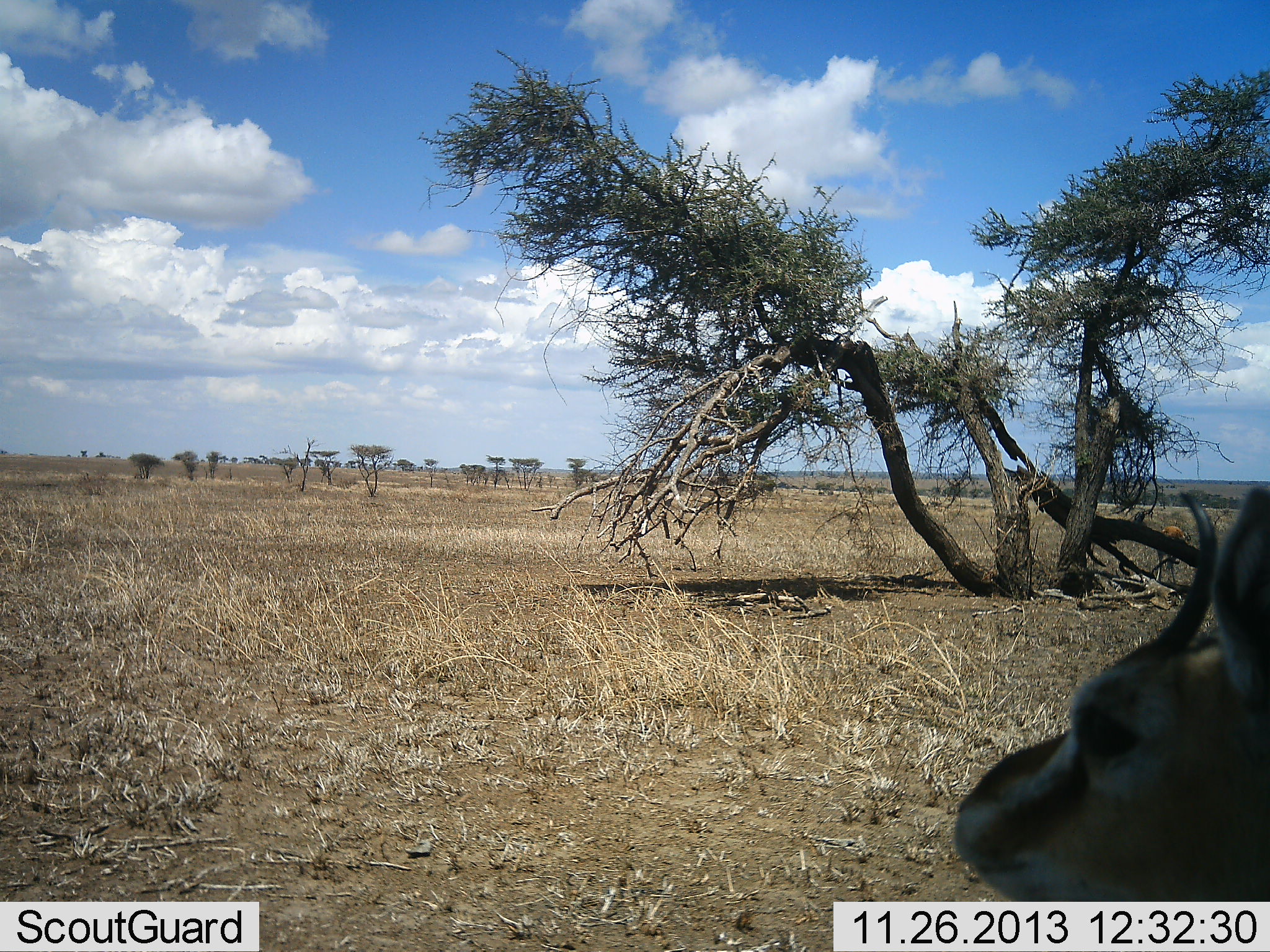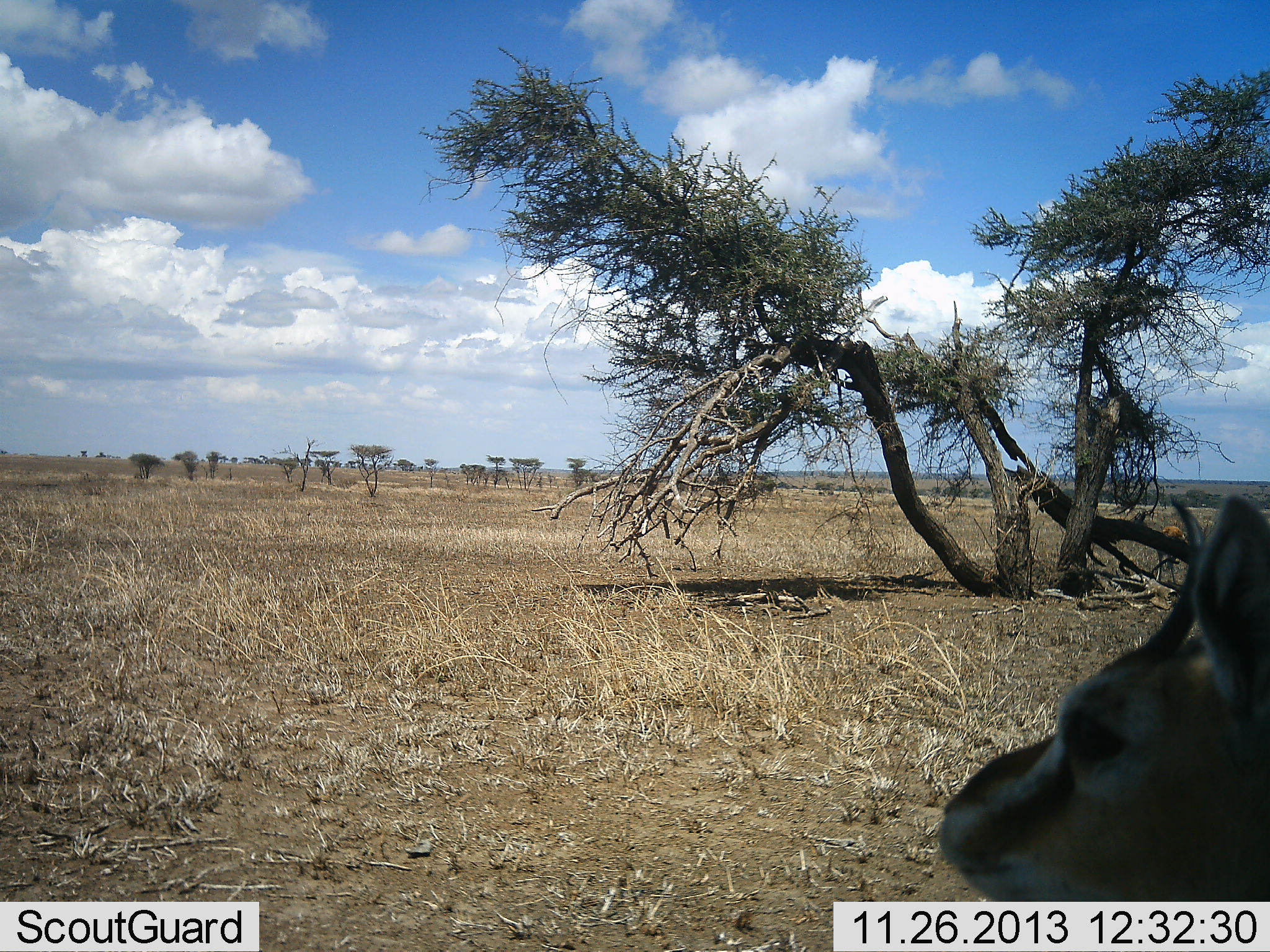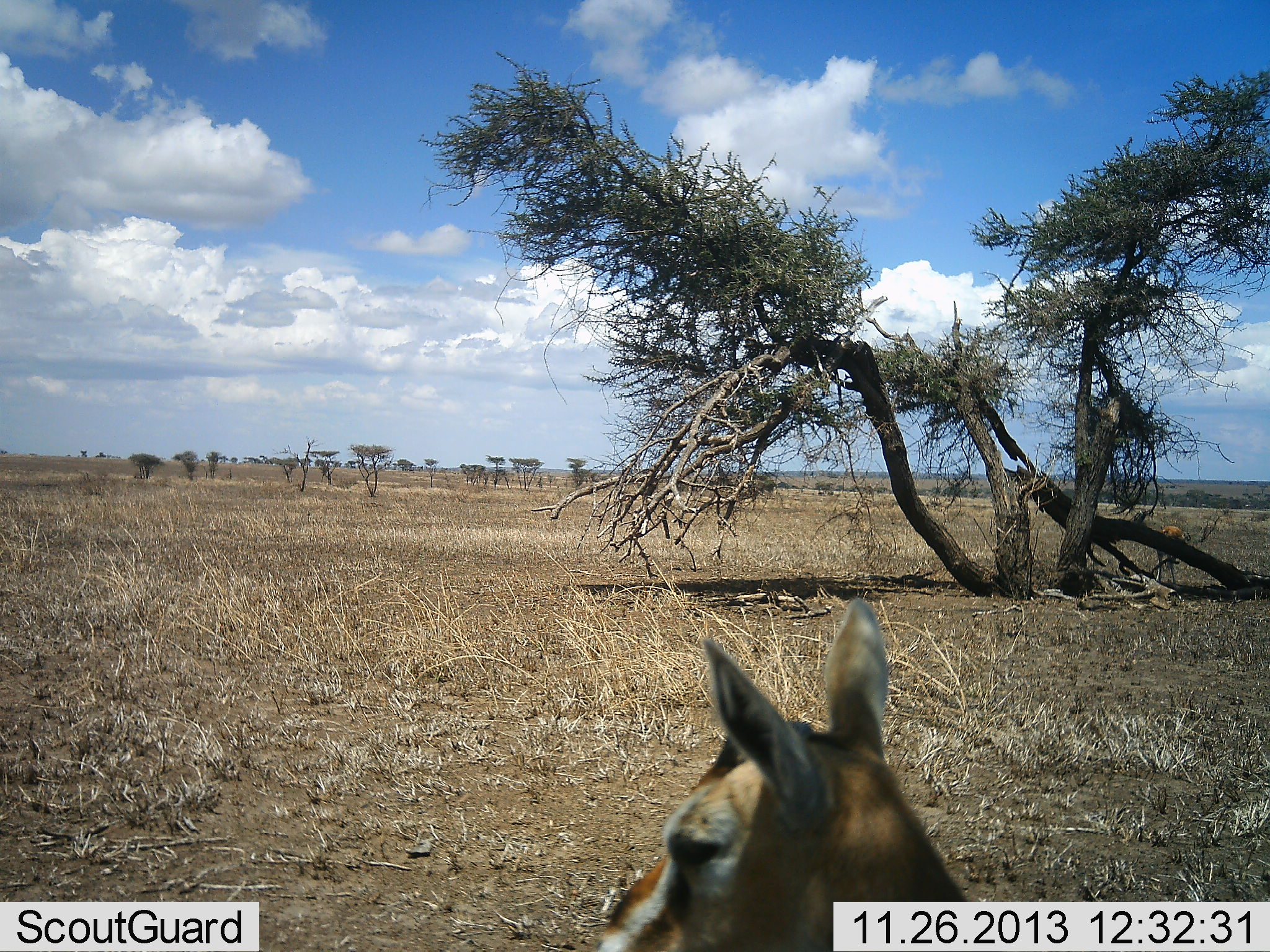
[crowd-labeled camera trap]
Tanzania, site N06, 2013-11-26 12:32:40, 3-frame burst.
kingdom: Animalia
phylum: Chordata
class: Mammalia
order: Artiodactyla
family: Bovidae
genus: Eudorcas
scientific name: Eudorcas thomsonii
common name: thomson's gazelle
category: gazellethomsons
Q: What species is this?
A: Gazellethomsons (thomson's gazelle) (Eudorcas thomsonii).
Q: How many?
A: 1.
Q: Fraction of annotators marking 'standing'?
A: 90%.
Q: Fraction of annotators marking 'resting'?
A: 0%.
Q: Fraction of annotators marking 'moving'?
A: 10%.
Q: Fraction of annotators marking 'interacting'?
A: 0%.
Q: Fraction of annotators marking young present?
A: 10%.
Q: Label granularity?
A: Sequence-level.